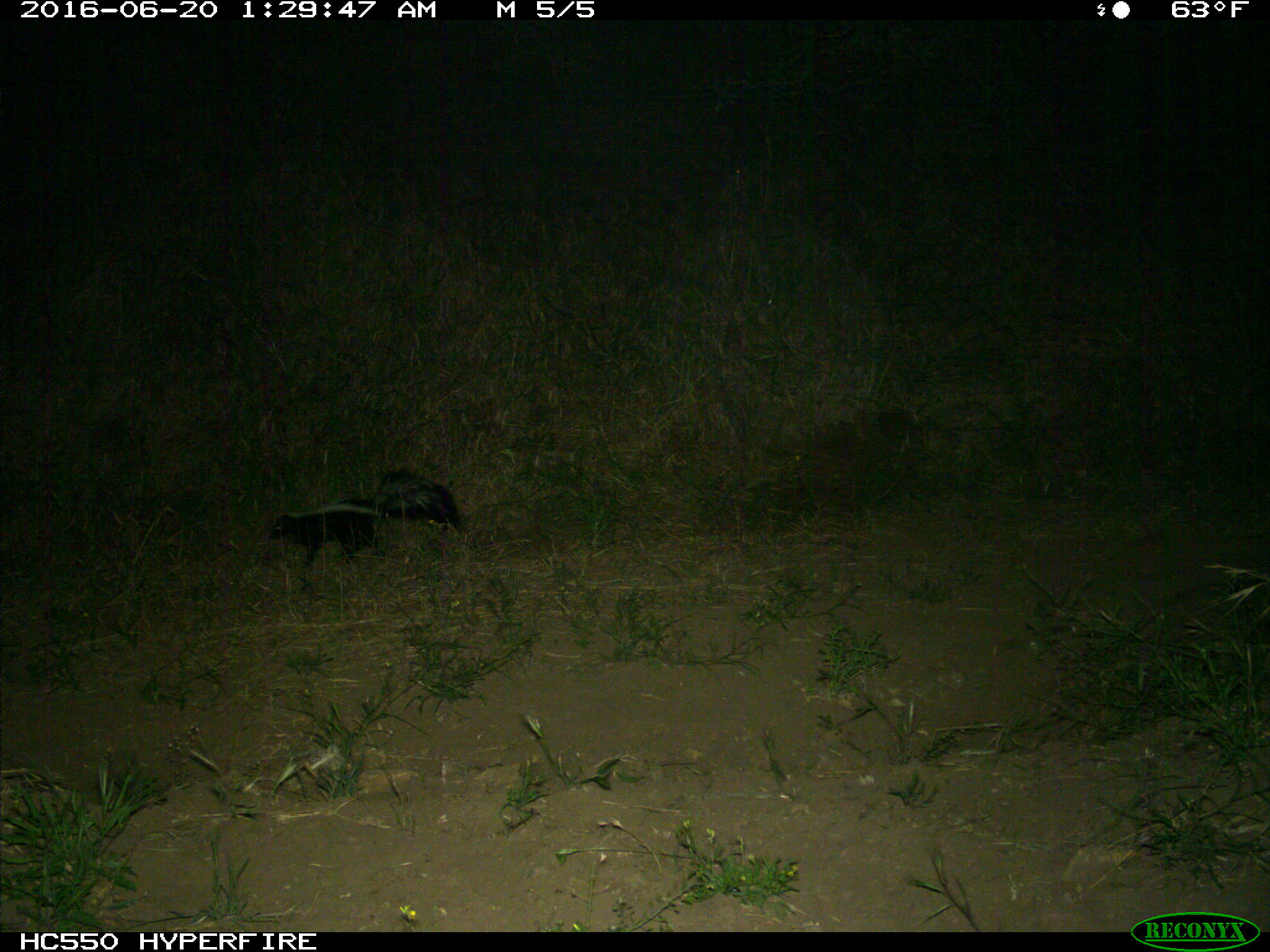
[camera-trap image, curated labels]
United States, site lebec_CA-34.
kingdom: Animalia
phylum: Chordata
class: Mammalia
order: Carnivora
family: Mephitidae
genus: Mephitis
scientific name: Mephitis mephitis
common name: striped skunk